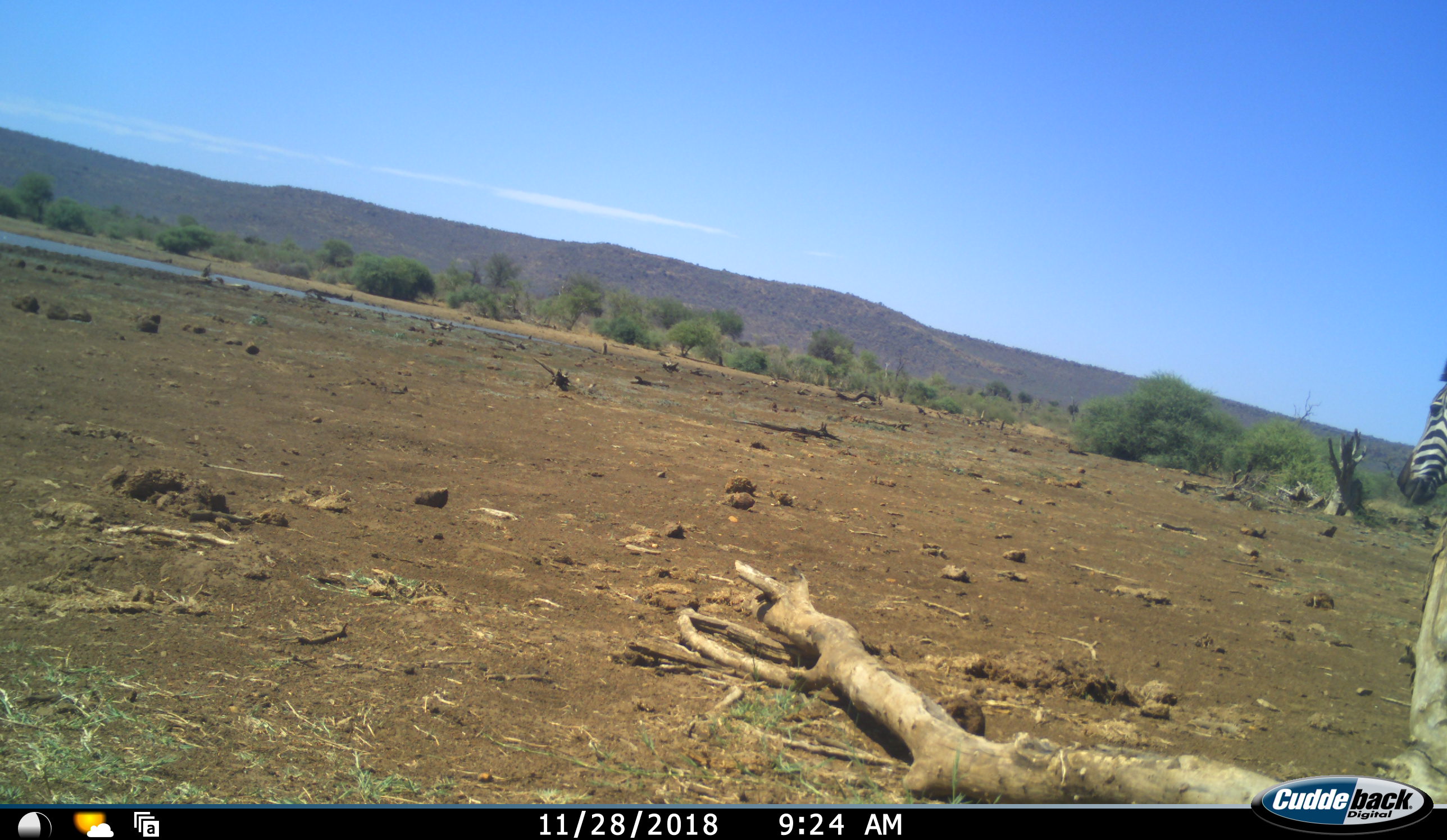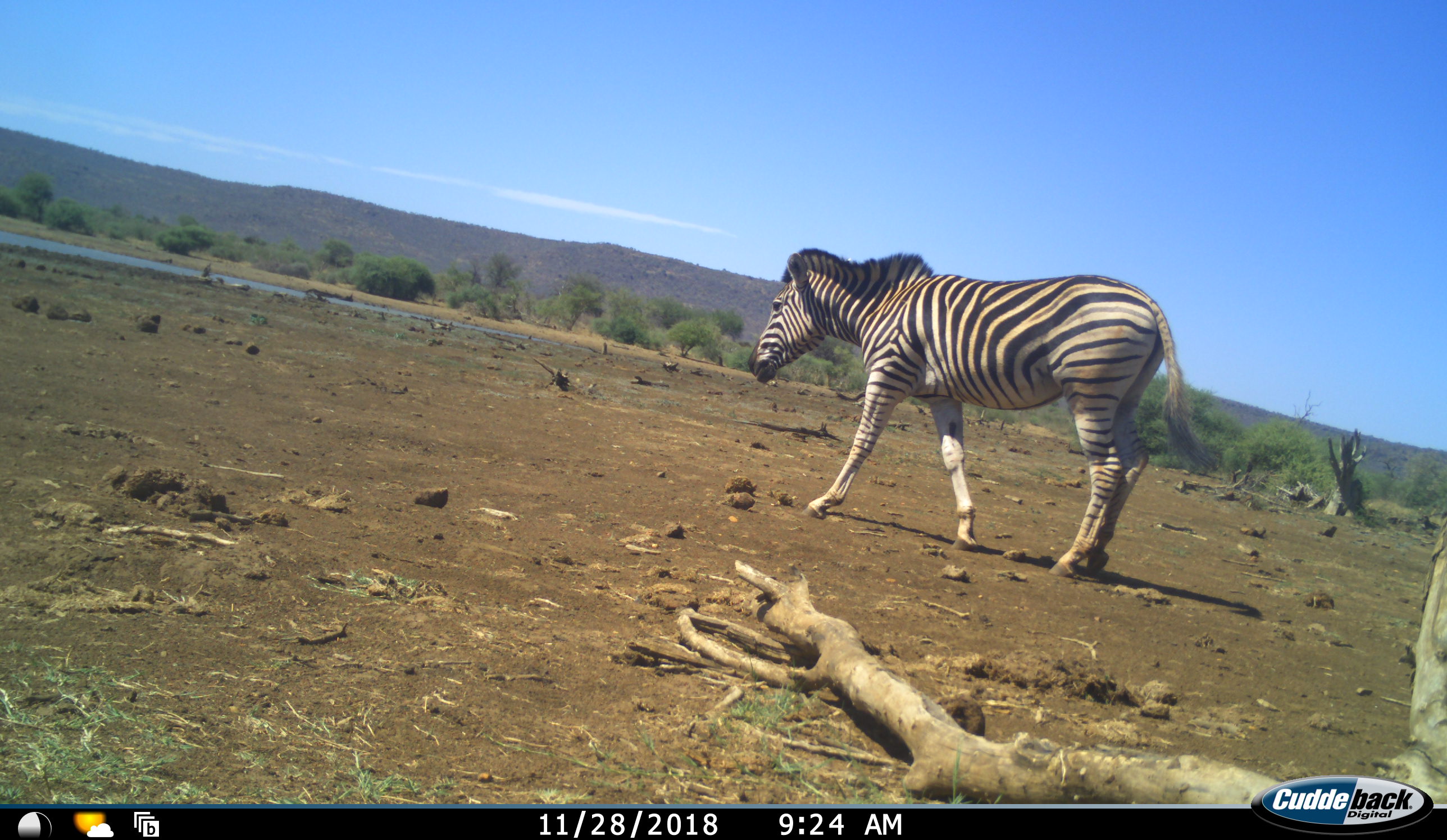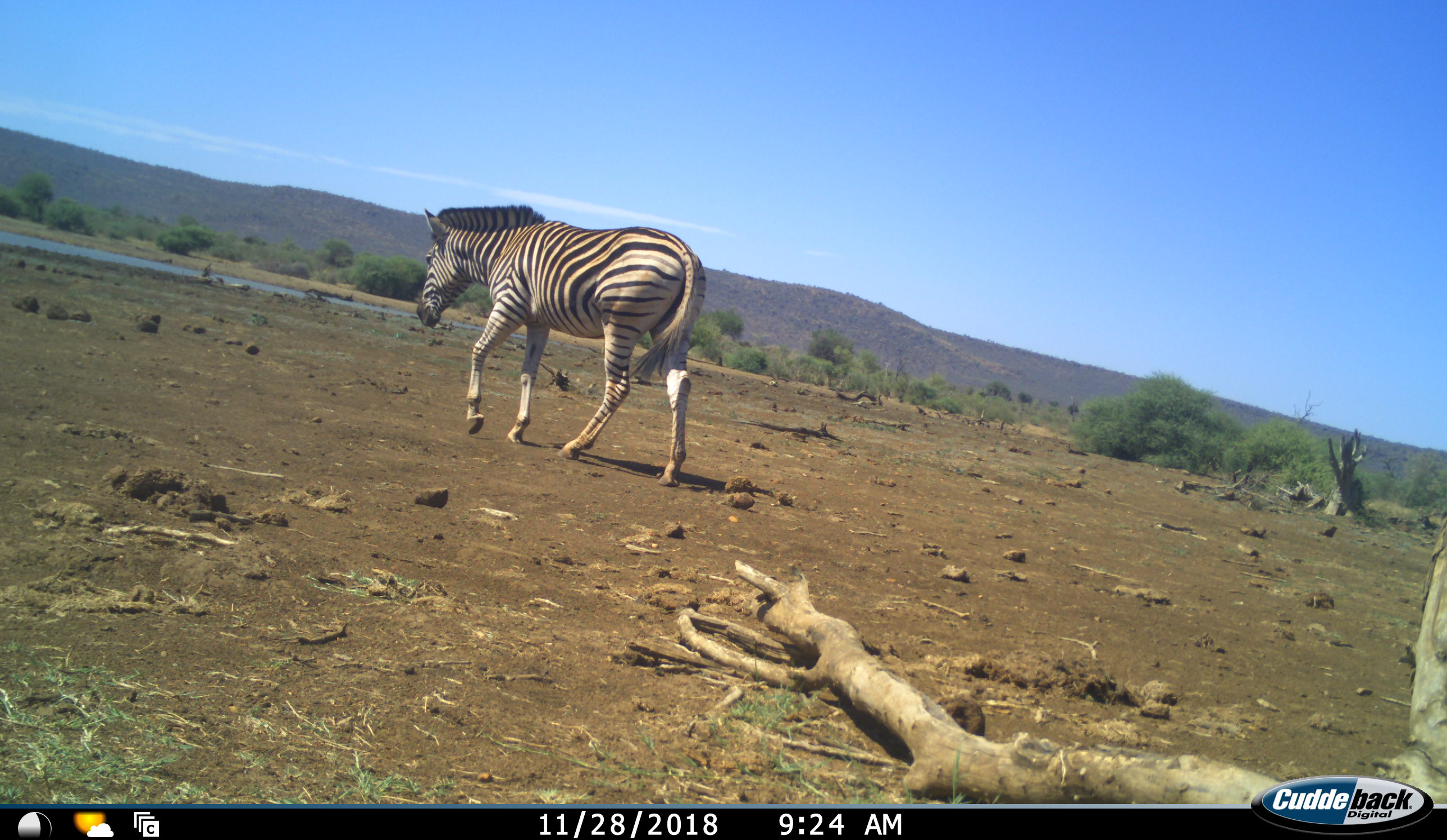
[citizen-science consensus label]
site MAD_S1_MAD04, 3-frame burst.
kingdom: Animalia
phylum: Chordata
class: Mammalia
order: Perissodactyla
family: Equidae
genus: Equus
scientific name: Equus quagga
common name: plains zebra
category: zebraplains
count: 1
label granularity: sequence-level